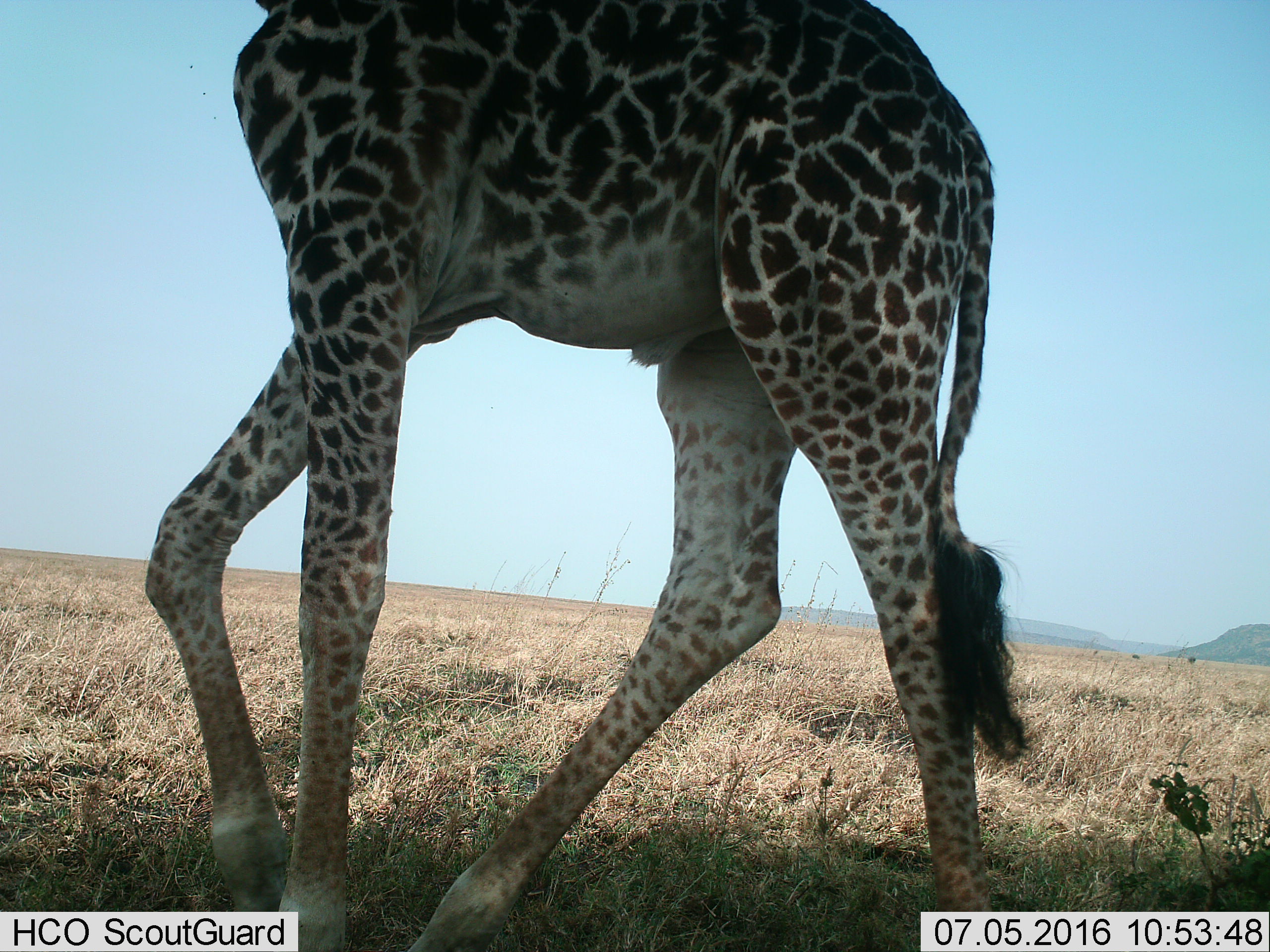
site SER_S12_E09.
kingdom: Animalia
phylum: Chordata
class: Mammalia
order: Artiodactyla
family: Giraffidae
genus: Giraffa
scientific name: Giraffa camelopardalis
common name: giraffe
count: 1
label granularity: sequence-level